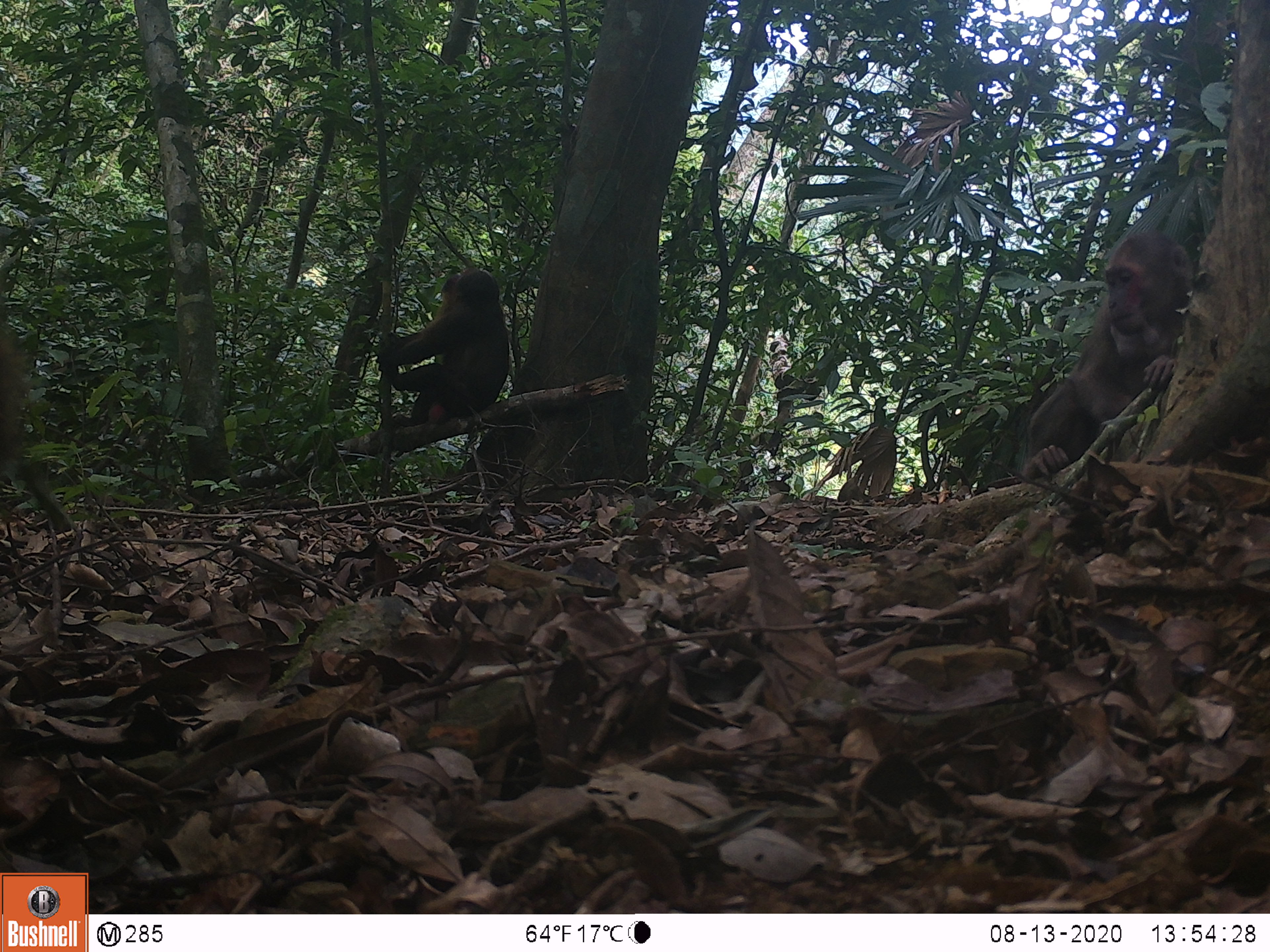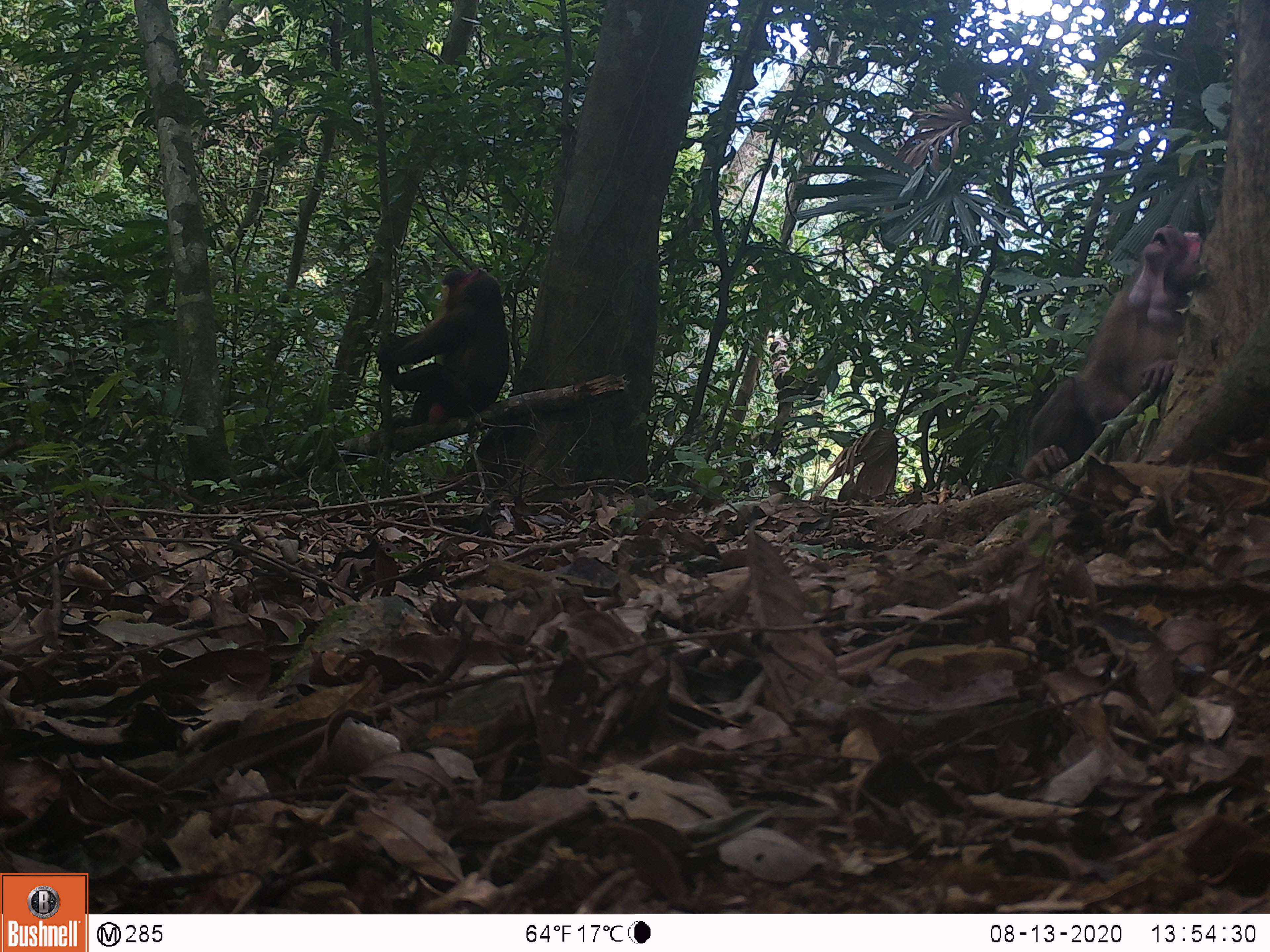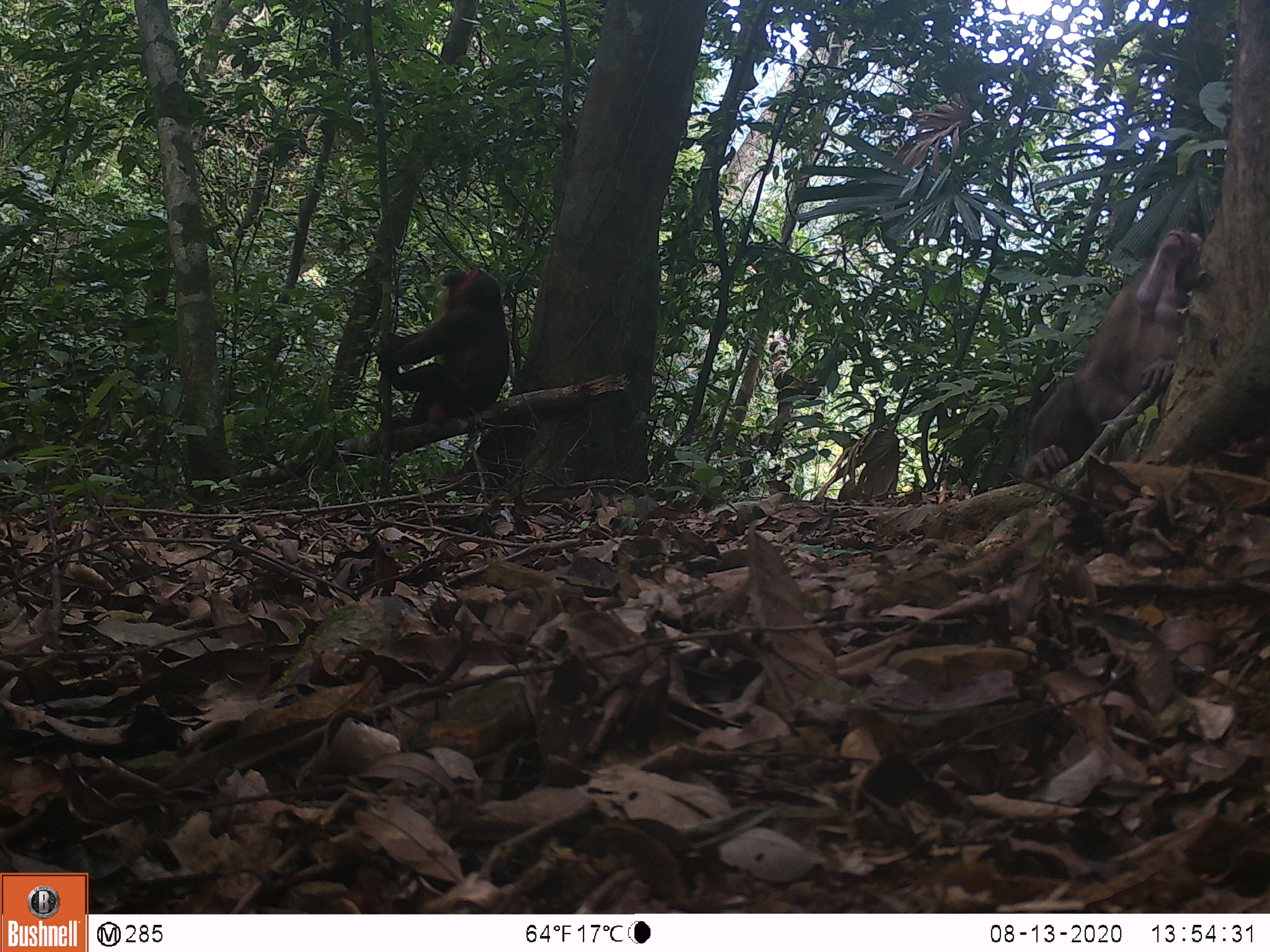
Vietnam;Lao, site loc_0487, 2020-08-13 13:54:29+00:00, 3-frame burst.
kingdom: Animalia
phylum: Chordata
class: Mammalia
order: Primates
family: Cercopithecidae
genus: Macaca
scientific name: Macaca arctoides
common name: stump-tailed macaque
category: stump tailed macaque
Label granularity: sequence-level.